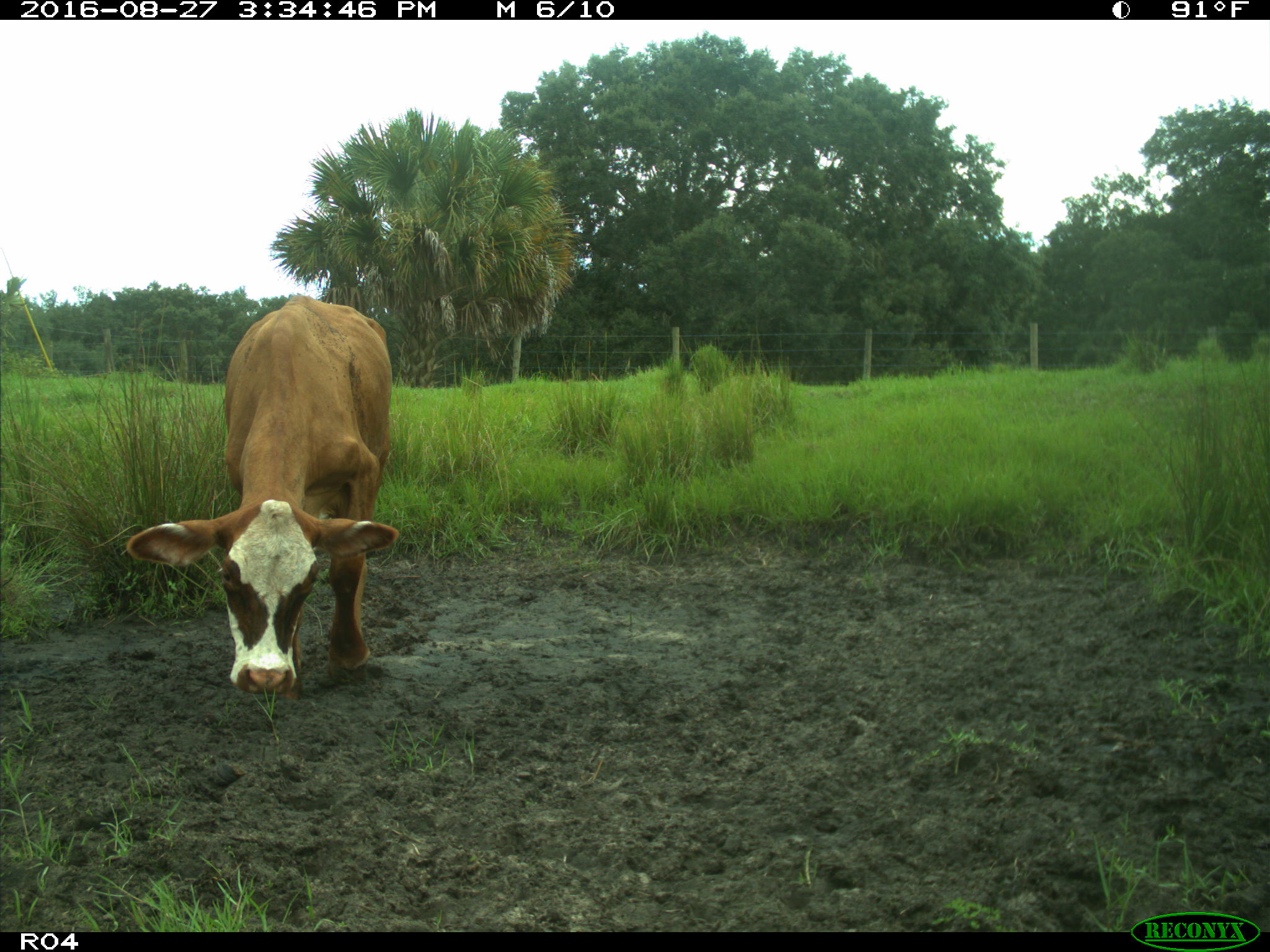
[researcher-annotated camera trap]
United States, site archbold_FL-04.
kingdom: Animalia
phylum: Chordata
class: Mammalia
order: Artiodactyla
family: Bovidae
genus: Bos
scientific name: Bos taurus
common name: domestic cow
Bos taurus (domestic cow).